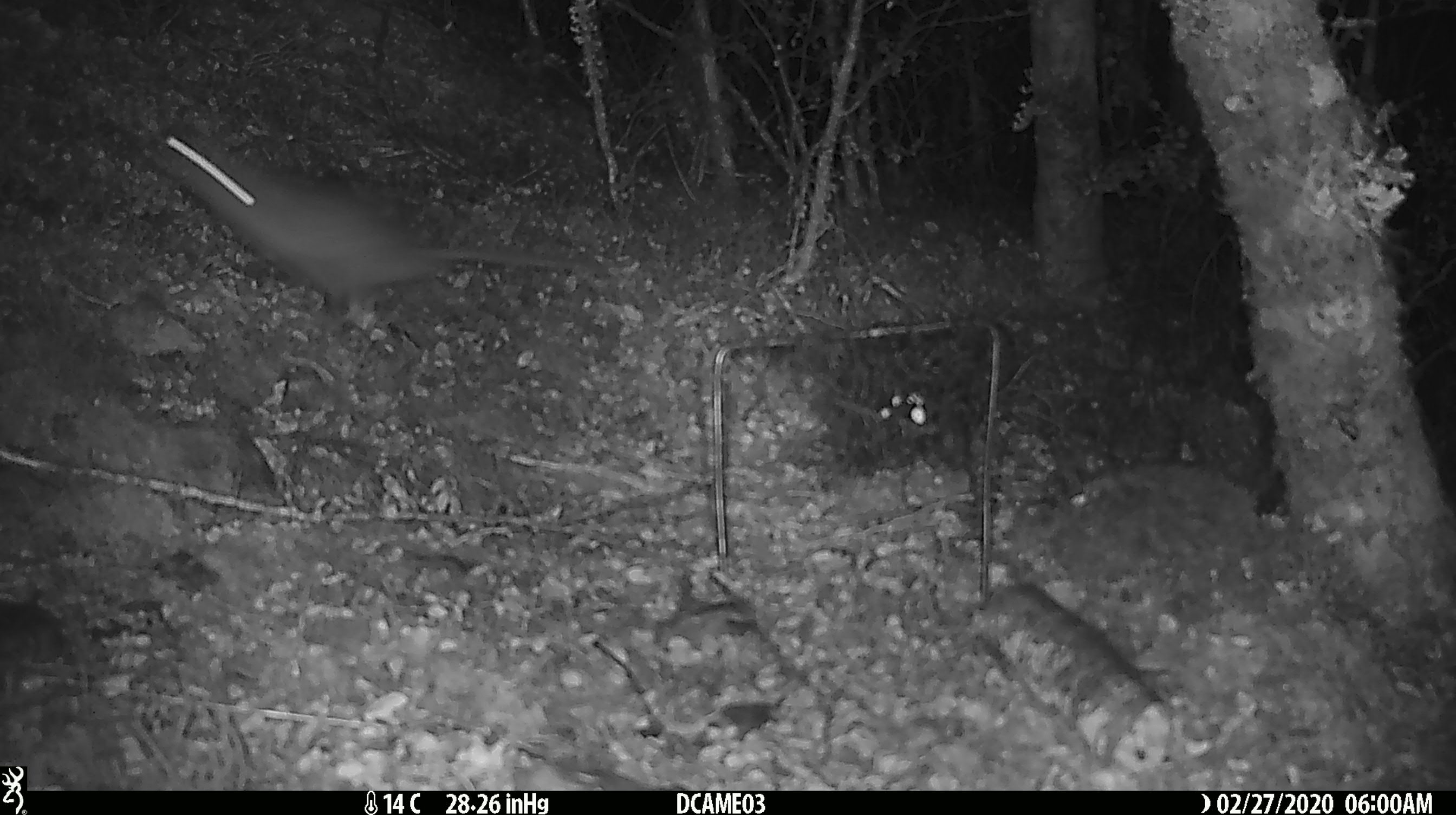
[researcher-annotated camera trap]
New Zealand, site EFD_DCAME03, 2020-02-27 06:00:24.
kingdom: Animalia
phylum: Chordata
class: Mammalia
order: Rodentia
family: Muridae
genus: Rattus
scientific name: Rattus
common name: rat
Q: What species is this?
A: Rat (Rattus).